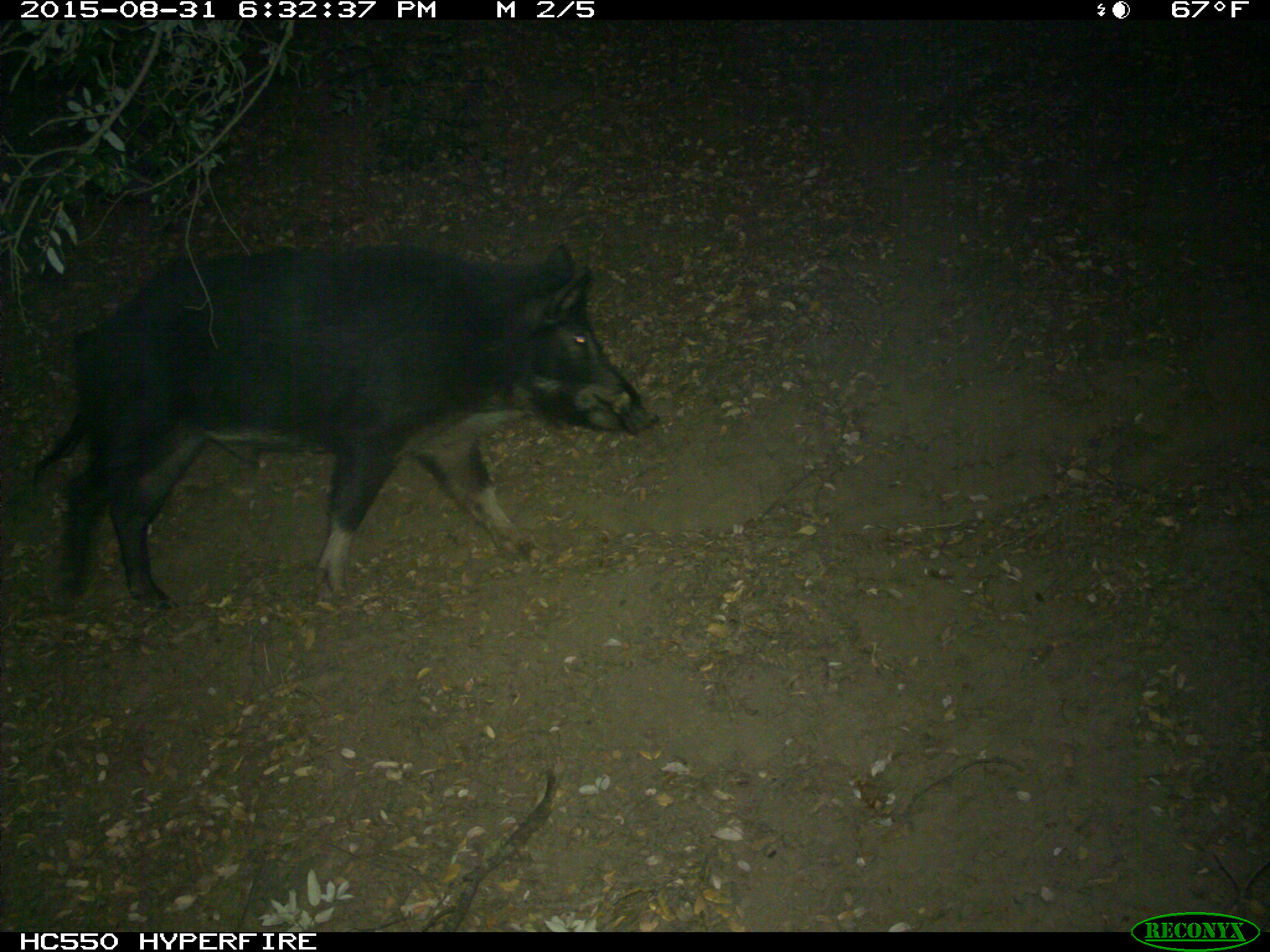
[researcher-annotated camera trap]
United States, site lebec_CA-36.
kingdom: Animalia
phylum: Chordata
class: Mammalia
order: Artiodactyla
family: Suidae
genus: Sus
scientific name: Sus scrofa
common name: wild boar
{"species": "Sus scrofa (wild boar)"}